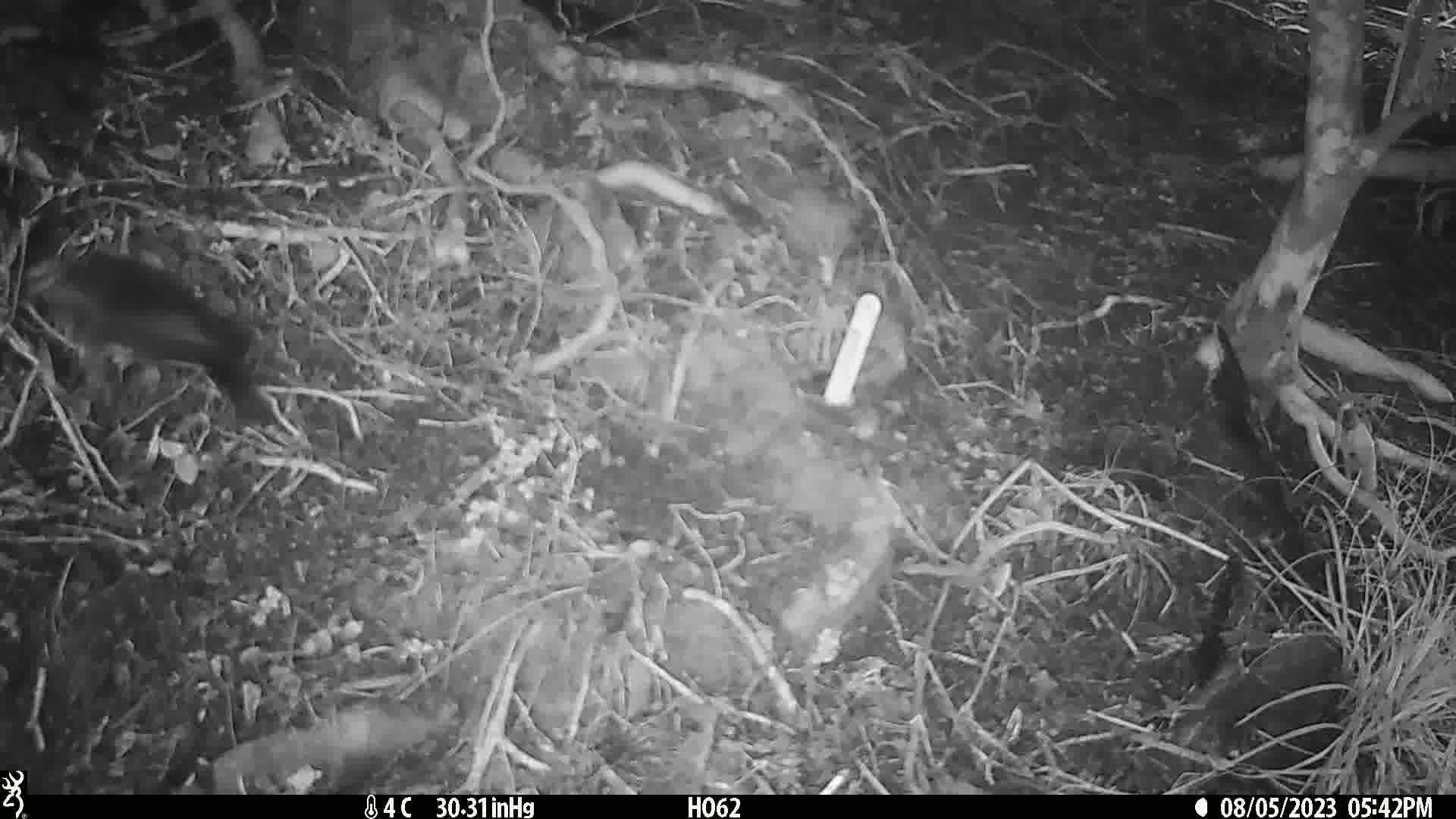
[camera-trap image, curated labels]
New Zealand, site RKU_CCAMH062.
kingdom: Animalia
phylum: Chordata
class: Aves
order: Passeriformes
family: Turdidae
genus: Turdus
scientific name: Turdus merula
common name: eurasian blackbird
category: blackbird